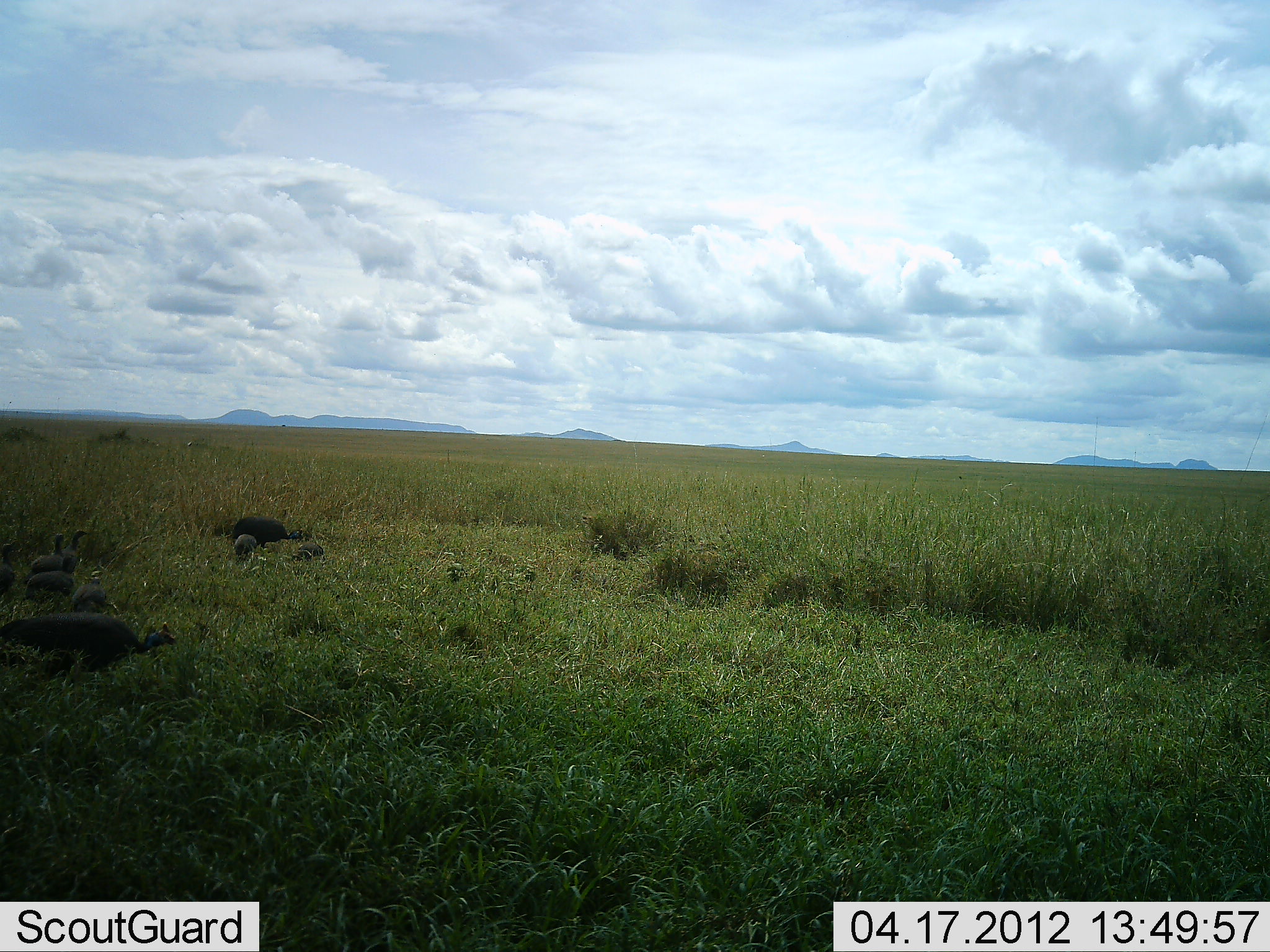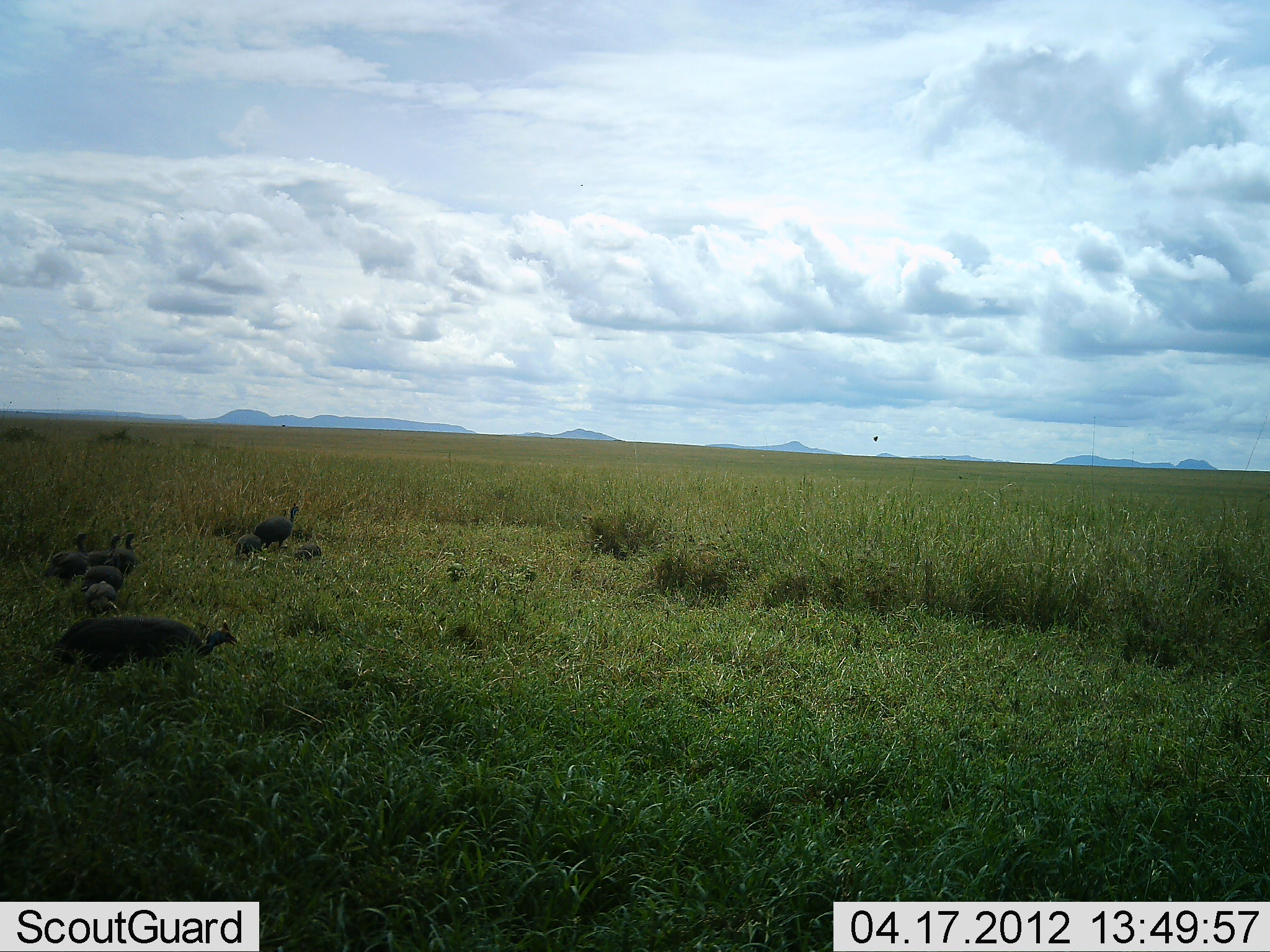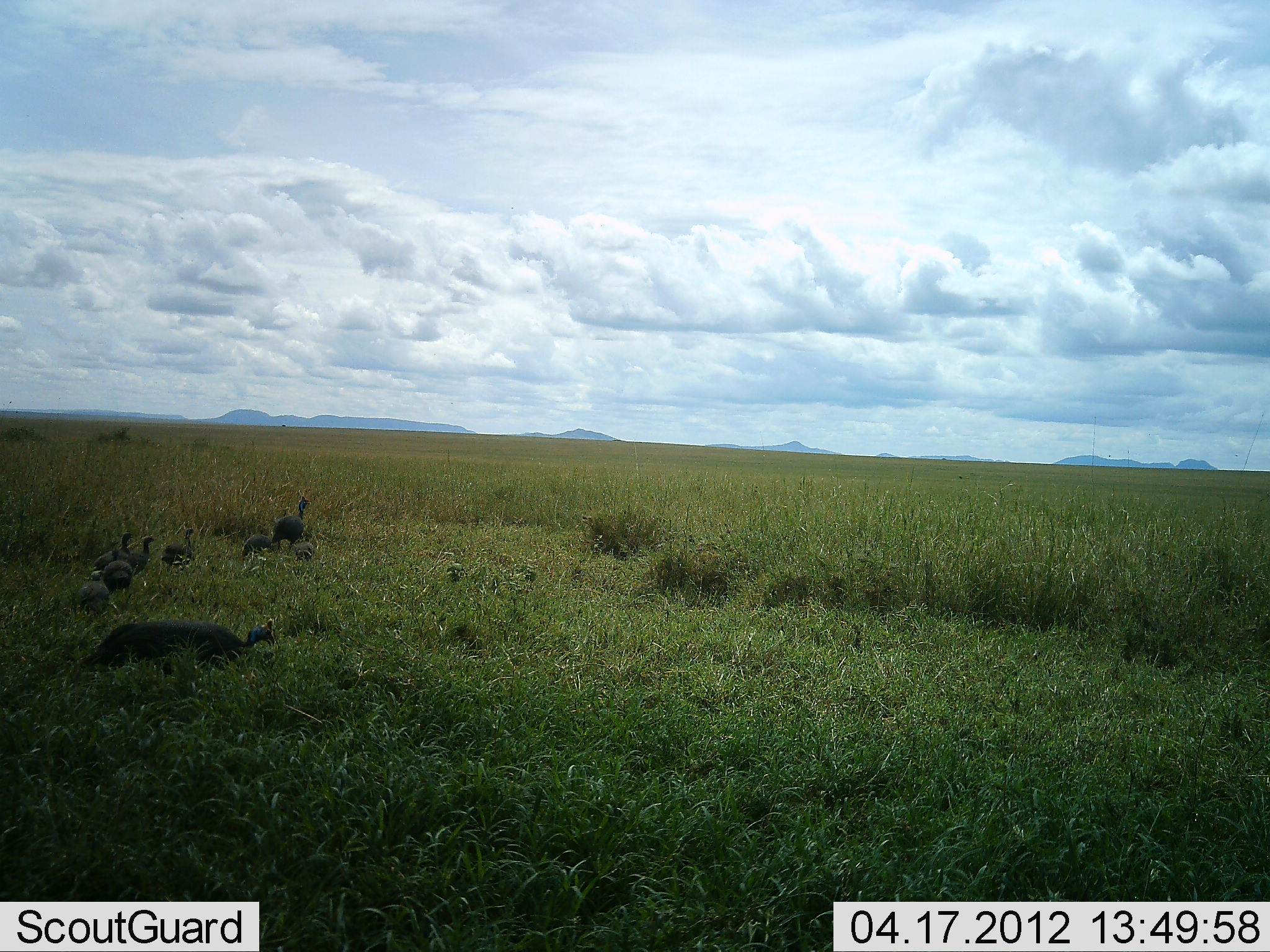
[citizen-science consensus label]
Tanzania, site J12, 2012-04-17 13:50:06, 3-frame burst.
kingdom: Animalia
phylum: Chordata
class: Aves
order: Galliformes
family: Numididae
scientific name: Numididae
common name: guinea fowl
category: guineafowl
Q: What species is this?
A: Guineafowl (guinea fowl) (Numididae).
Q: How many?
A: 9.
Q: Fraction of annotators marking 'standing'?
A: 21%.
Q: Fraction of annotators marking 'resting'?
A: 0%.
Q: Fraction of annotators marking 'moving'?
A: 100%.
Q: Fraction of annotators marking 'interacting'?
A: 0%.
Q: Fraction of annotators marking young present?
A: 79%.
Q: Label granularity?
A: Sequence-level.